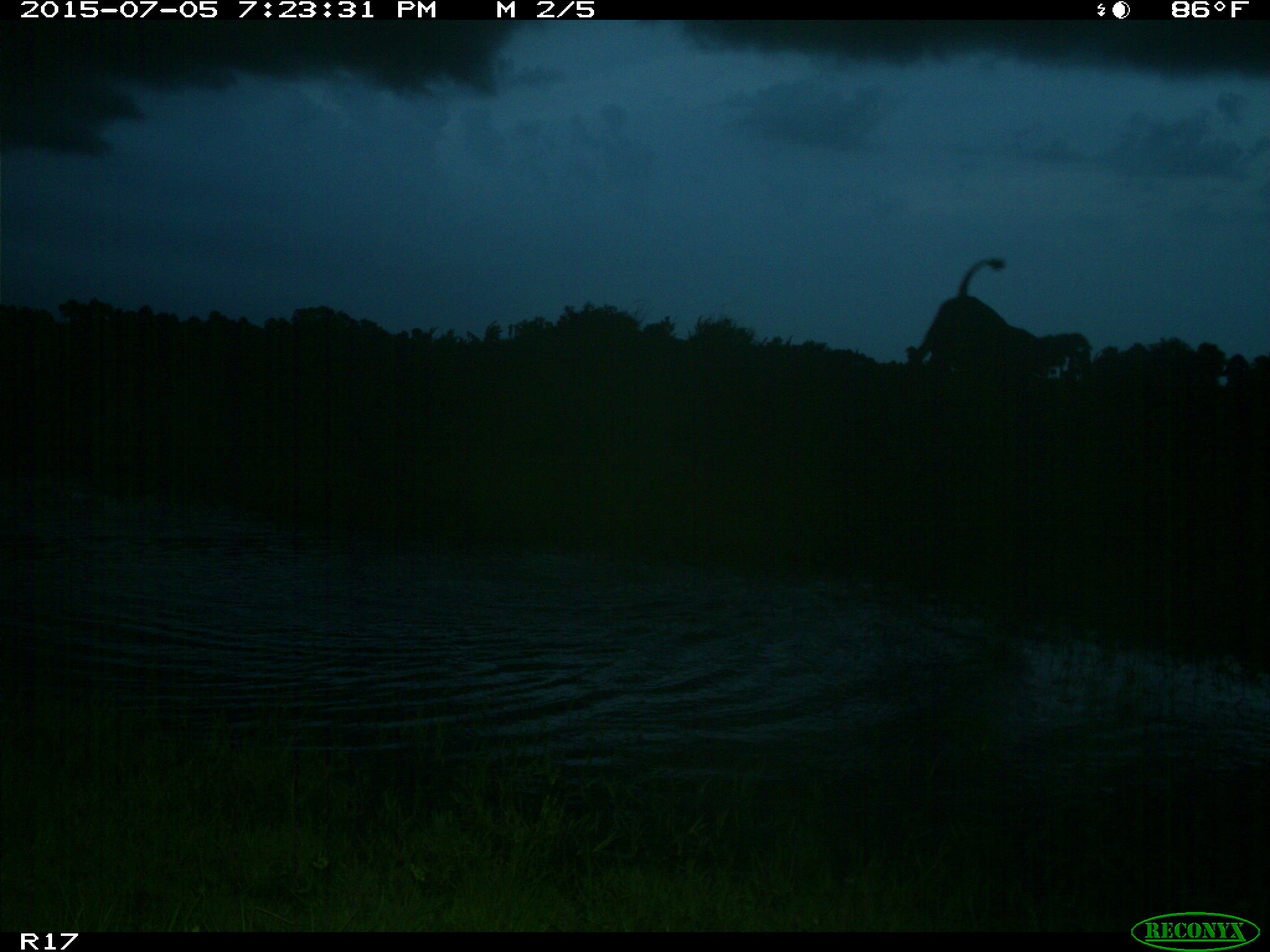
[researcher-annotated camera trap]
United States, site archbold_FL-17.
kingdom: Animalia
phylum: Chordata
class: Mammalia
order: Artiodactyla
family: Bovidae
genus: Bos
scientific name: Bos taurus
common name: domestic cow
Bos taurus (domestic cow).